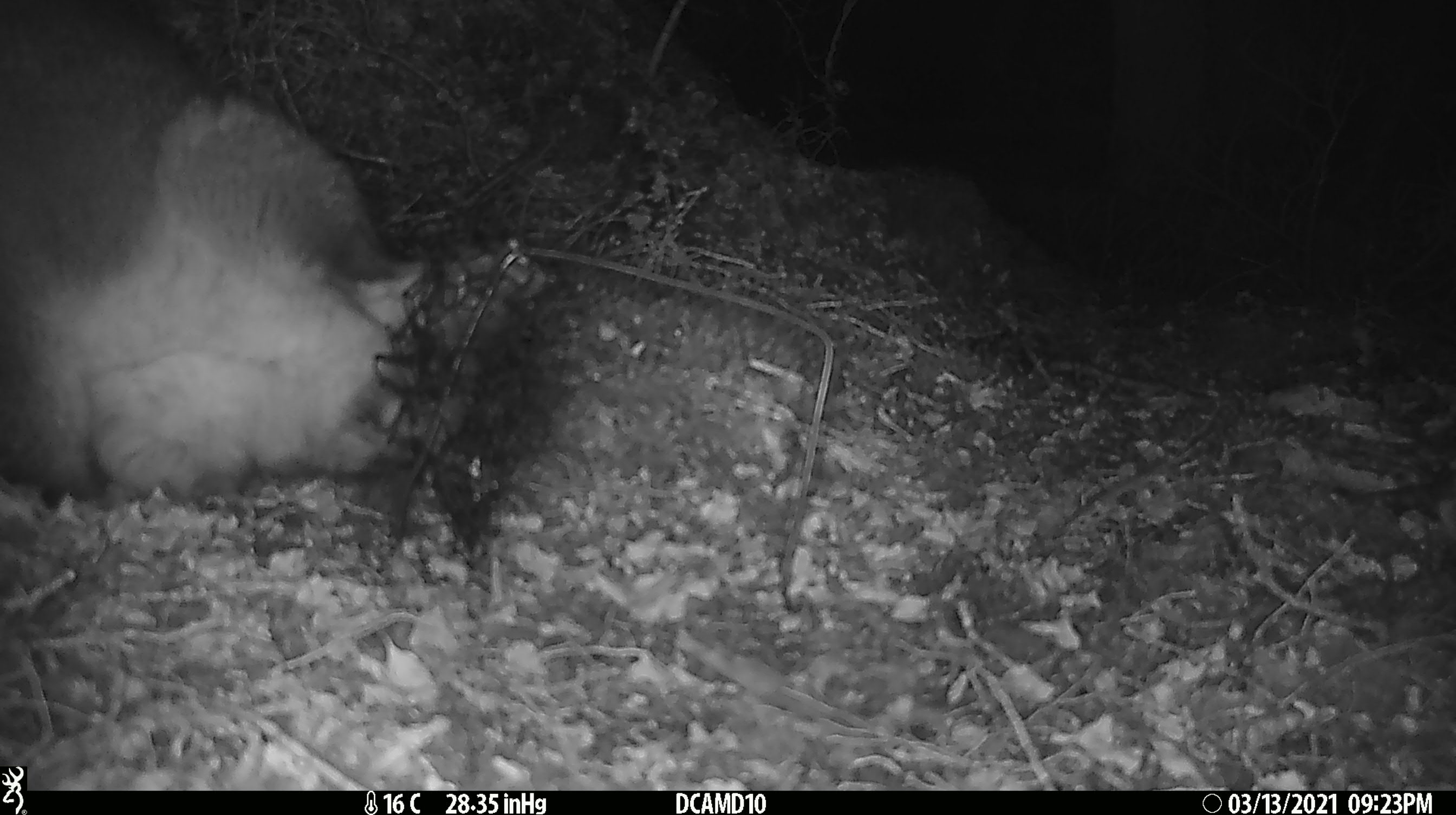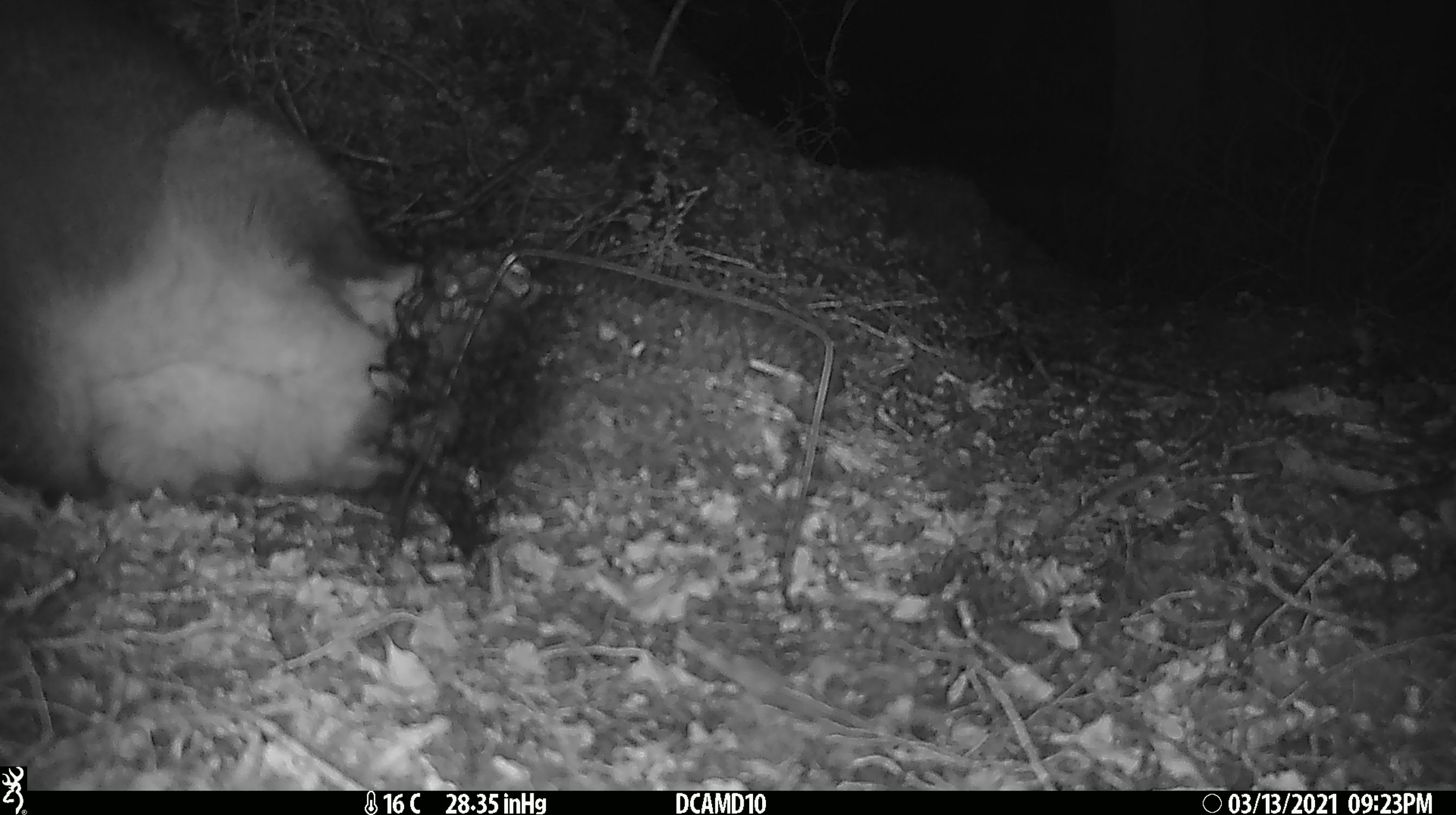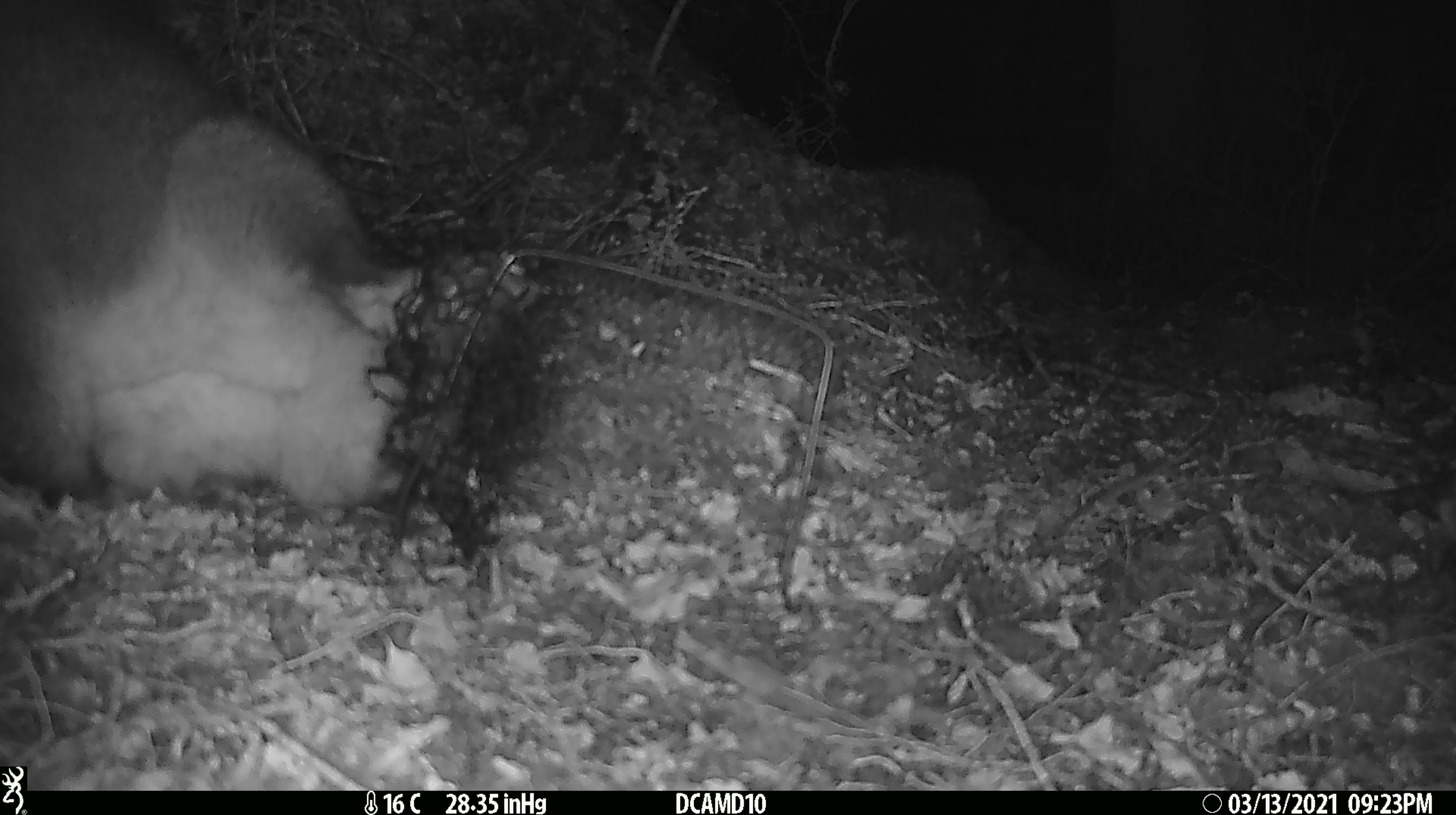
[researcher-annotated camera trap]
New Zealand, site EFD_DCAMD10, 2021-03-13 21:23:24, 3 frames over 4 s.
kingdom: Animalia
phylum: Chordata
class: Mammalia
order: Diprotodontia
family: Phalangeridae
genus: Trichosurus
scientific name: Trichosurus vulpecula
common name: common brushtail possum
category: possum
Possum (common brushtail possum) (Trichosurus vulpecula).